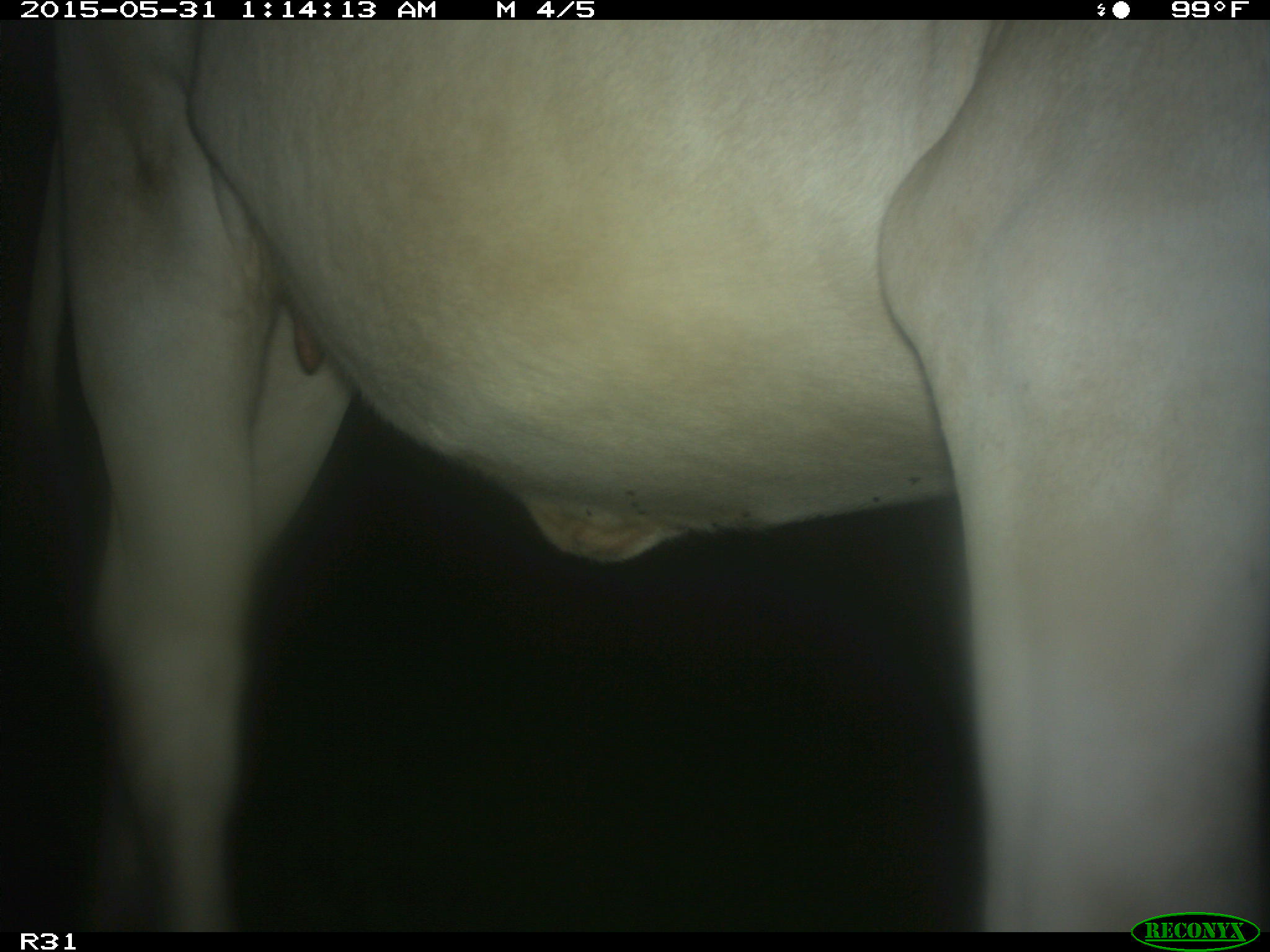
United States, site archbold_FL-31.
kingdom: Animalia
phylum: Chordata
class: Mammalia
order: Artiodactyla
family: Bovidae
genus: Bos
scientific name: Bos taurus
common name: domestic cow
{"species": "Bos taurus (domestic cow)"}